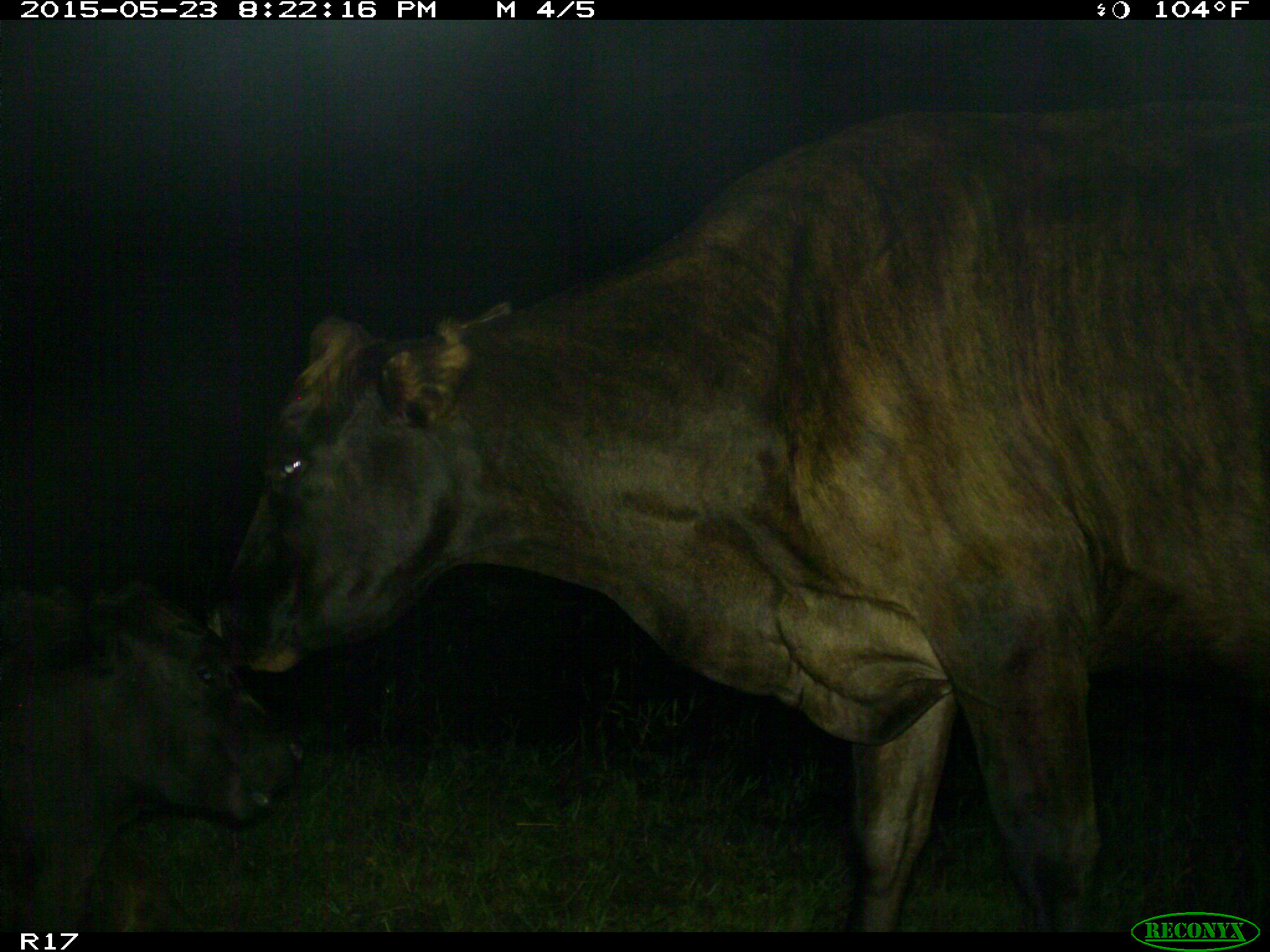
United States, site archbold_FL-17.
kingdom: Animalia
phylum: Chordata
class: Mammalia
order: Artiodactyla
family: Bovidae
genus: Bos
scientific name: Bos taurus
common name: domestic cow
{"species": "Bos taurus (domestic cow)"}